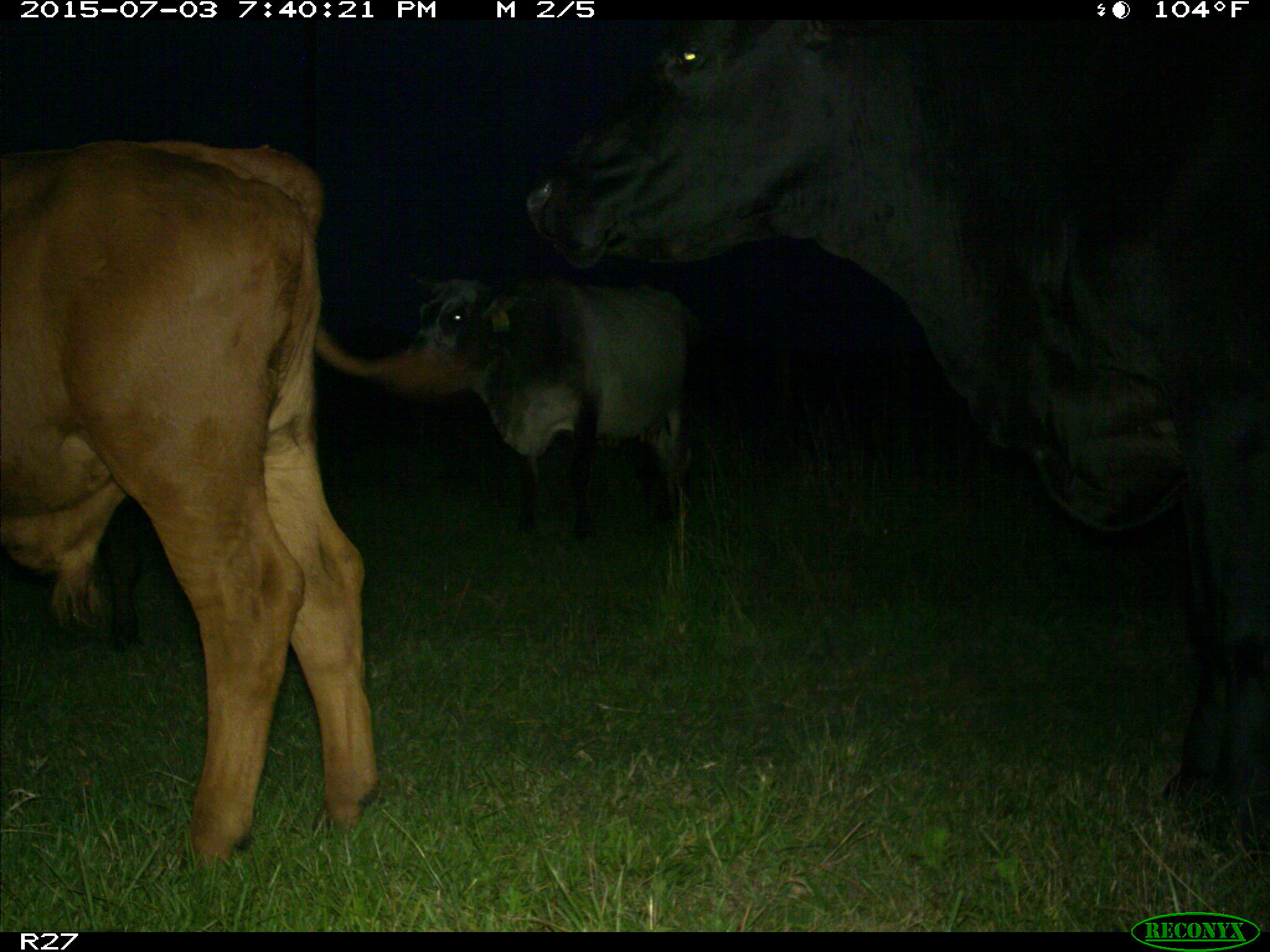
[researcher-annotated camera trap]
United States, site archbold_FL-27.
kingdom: Animalia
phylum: Chordata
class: Mammalia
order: Artiodactyla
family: Bovidae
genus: Bos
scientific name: Bos taurus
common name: domestic cow